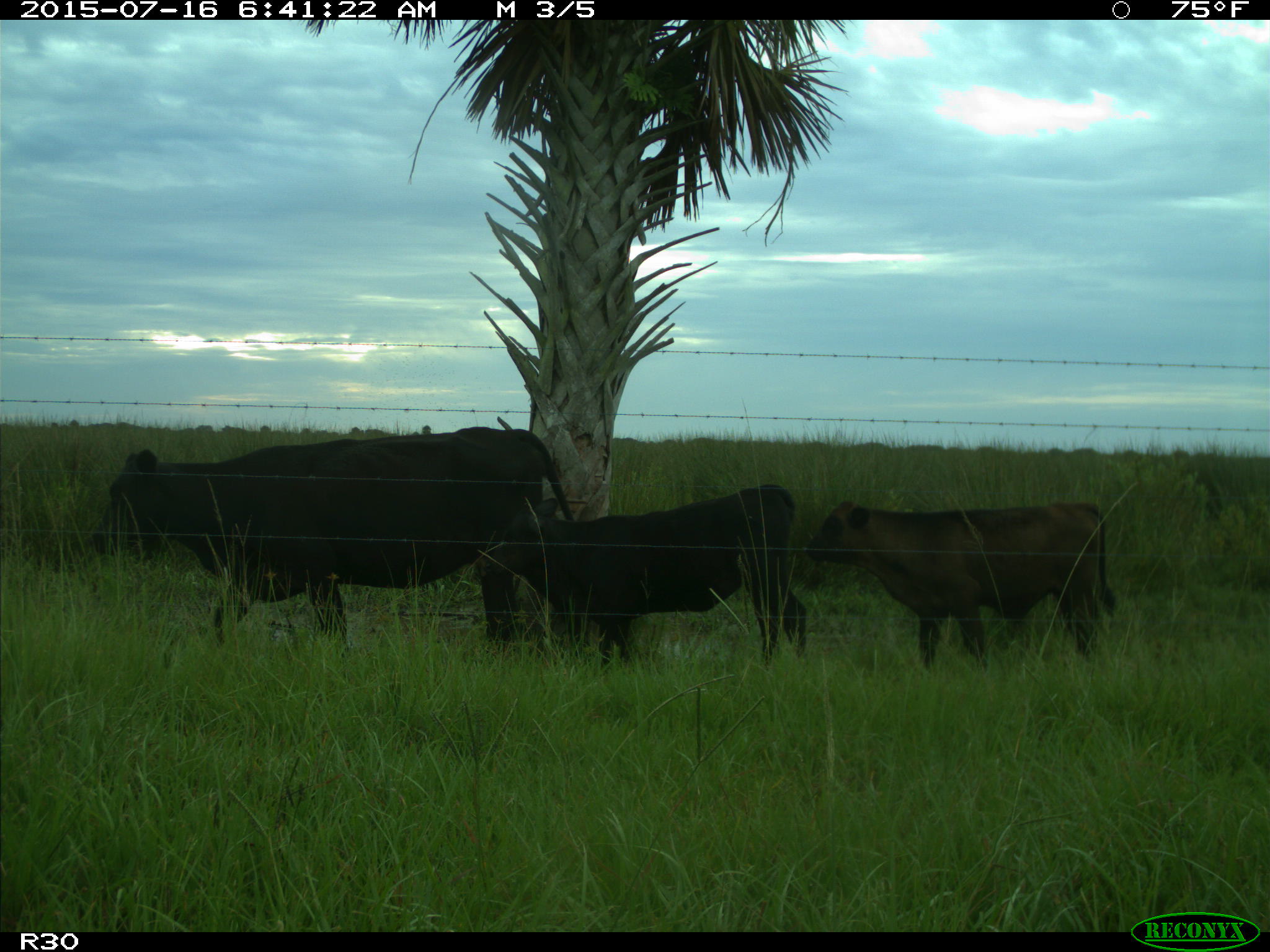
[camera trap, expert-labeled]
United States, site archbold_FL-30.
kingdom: Animalia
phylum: Chordata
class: Mammalia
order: Artiodactyla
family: Bovidae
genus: Bos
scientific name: Bos taurus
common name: domestic cow